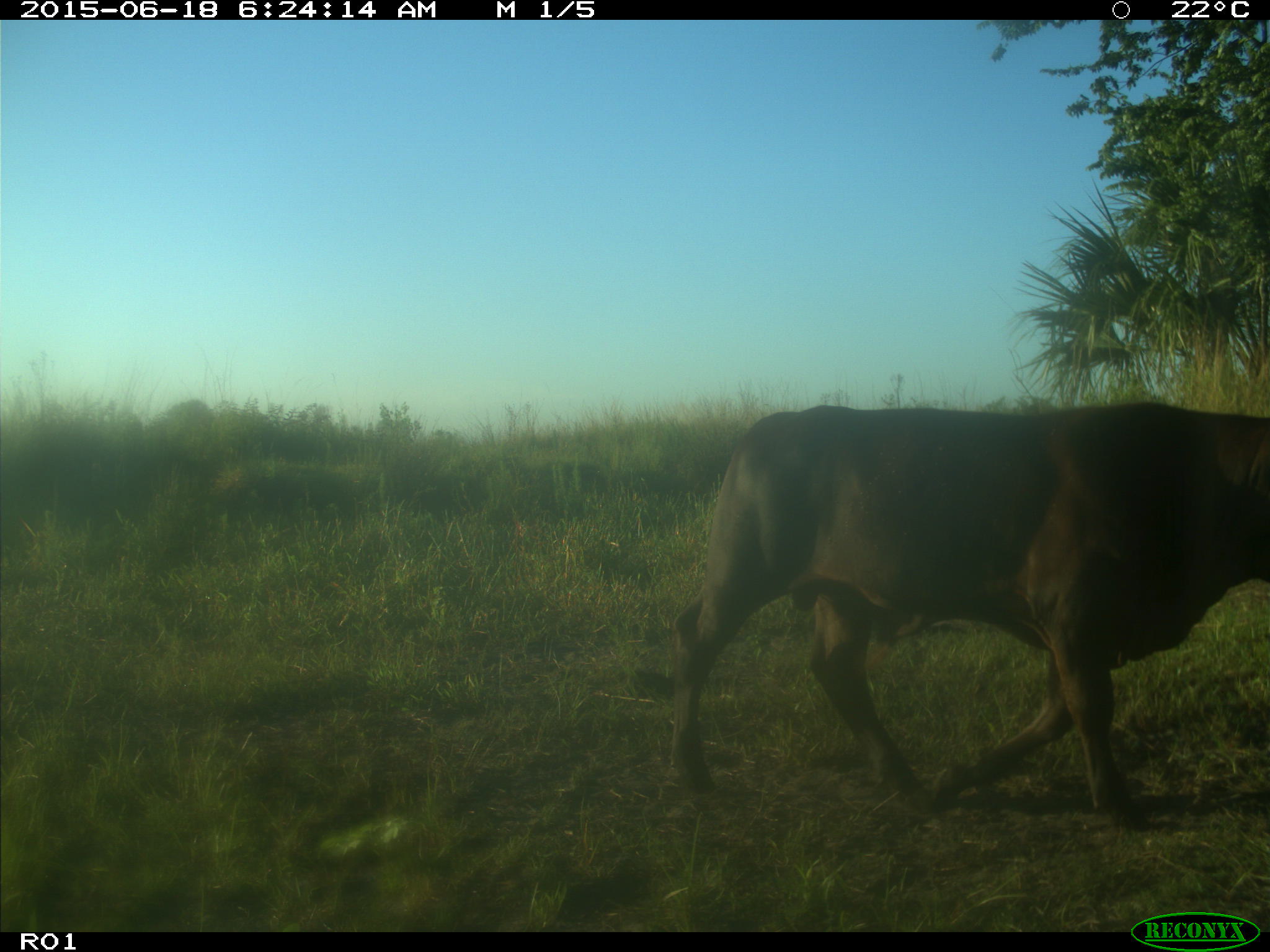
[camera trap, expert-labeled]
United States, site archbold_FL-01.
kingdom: Animalia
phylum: Chordata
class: Mammalia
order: Artiodactyla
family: Bovidae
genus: Bos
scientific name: Bos taurus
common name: domestic cow